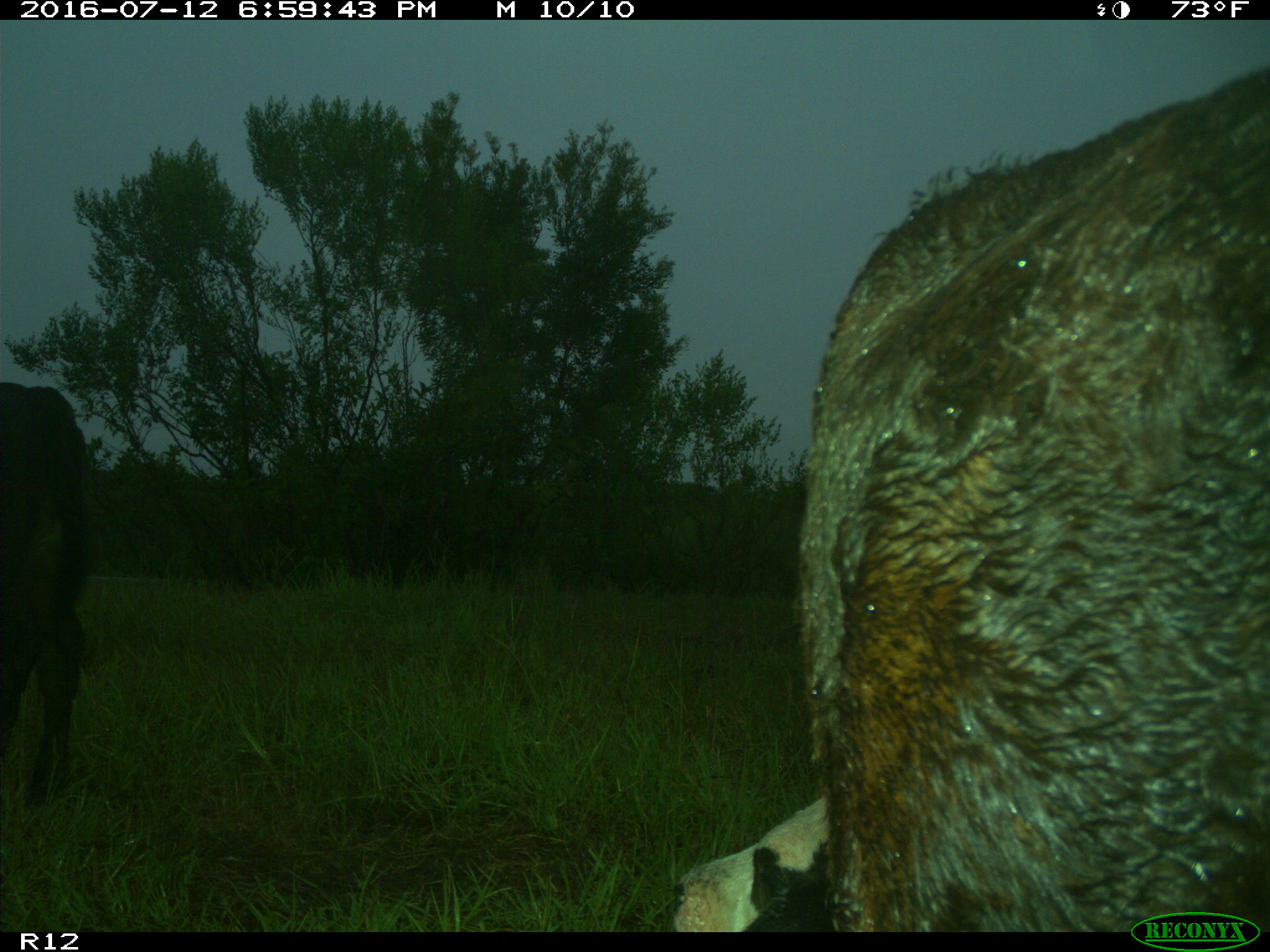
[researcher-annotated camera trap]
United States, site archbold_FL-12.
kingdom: Animalia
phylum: Chordata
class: Mammalia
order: Artiodactyla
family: Bovidae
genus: Bos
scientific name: Bos taurus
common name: domestic cow